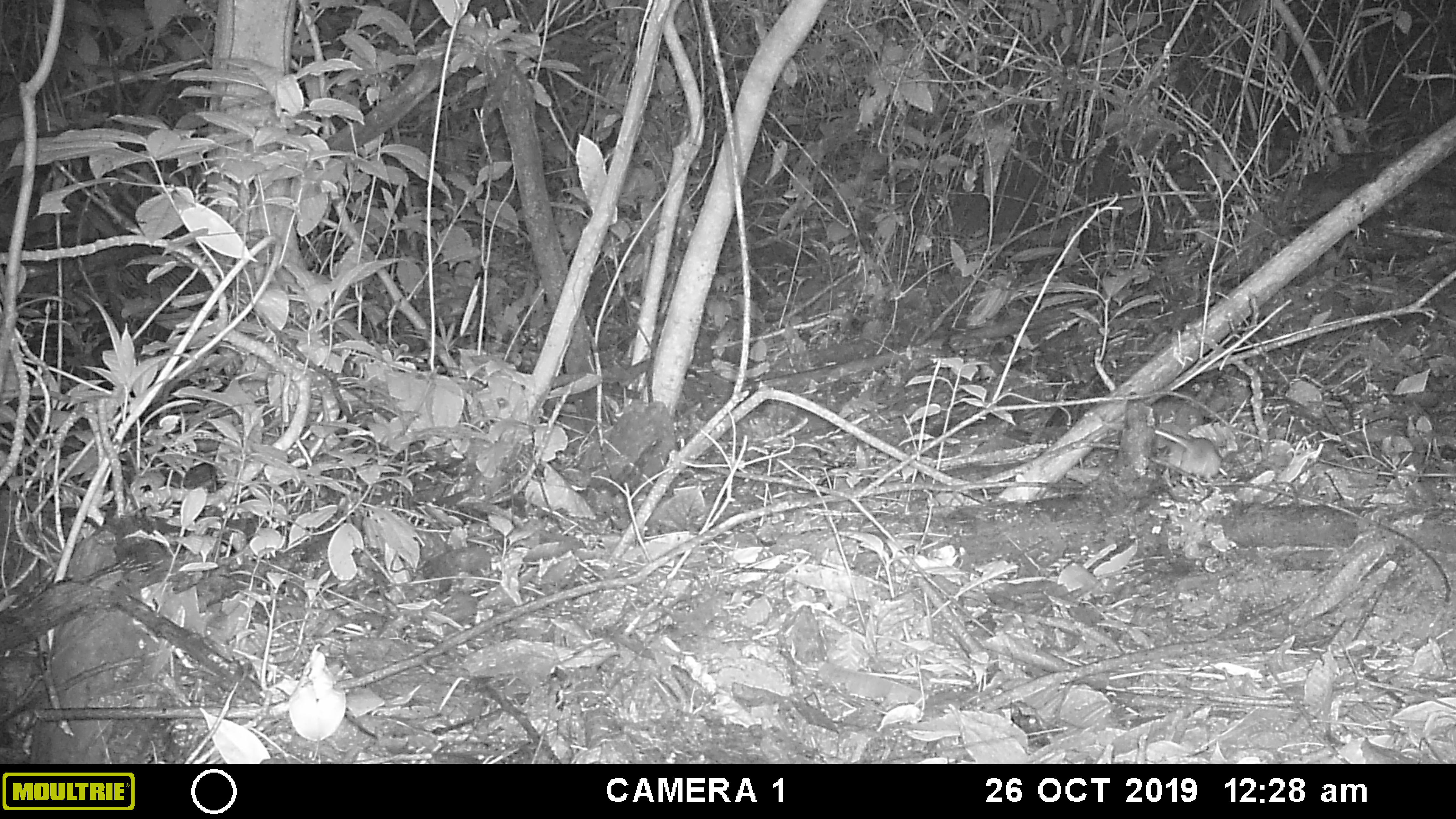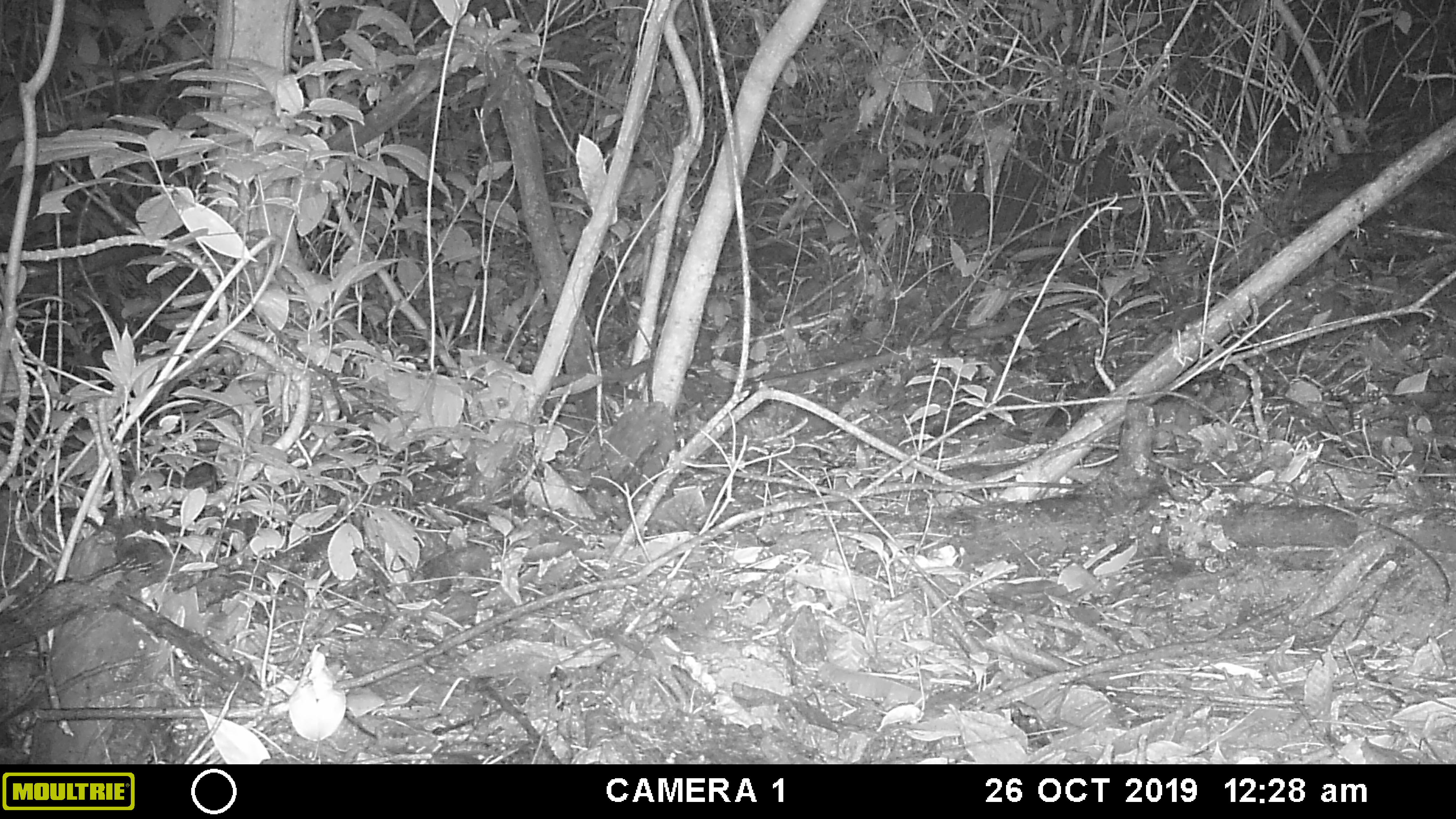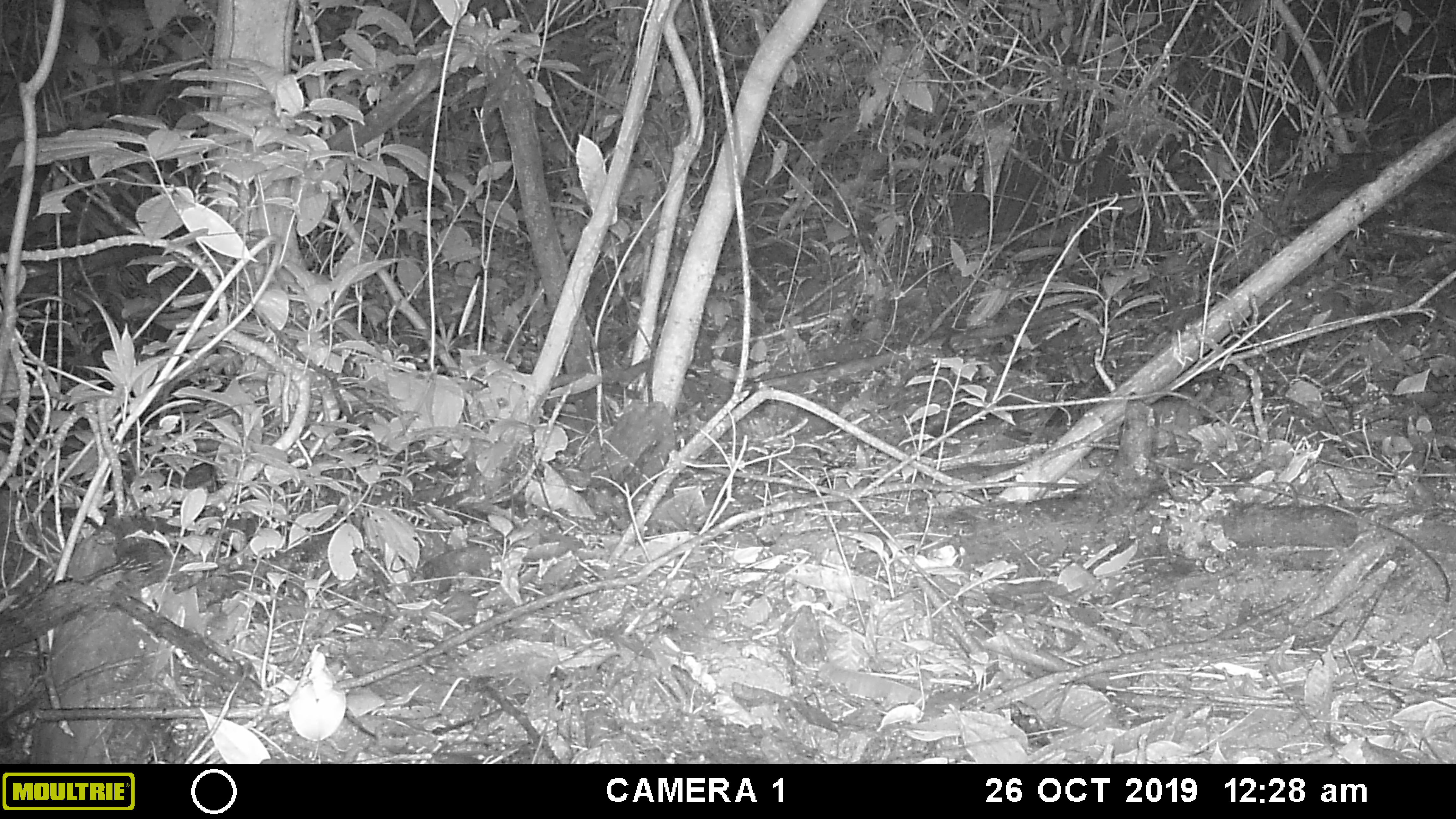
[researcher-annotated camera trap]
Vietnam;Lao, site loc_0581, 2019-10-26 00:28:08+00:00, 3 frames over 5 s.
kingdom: Animalia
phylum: Chordata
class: Mammalia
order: Rodentia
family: Muridae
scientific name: Muridae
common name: old-world mice and rats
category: unidentified murid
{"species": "unidentified murid (old-world mice and rats) (Muridae)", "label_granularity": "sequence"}